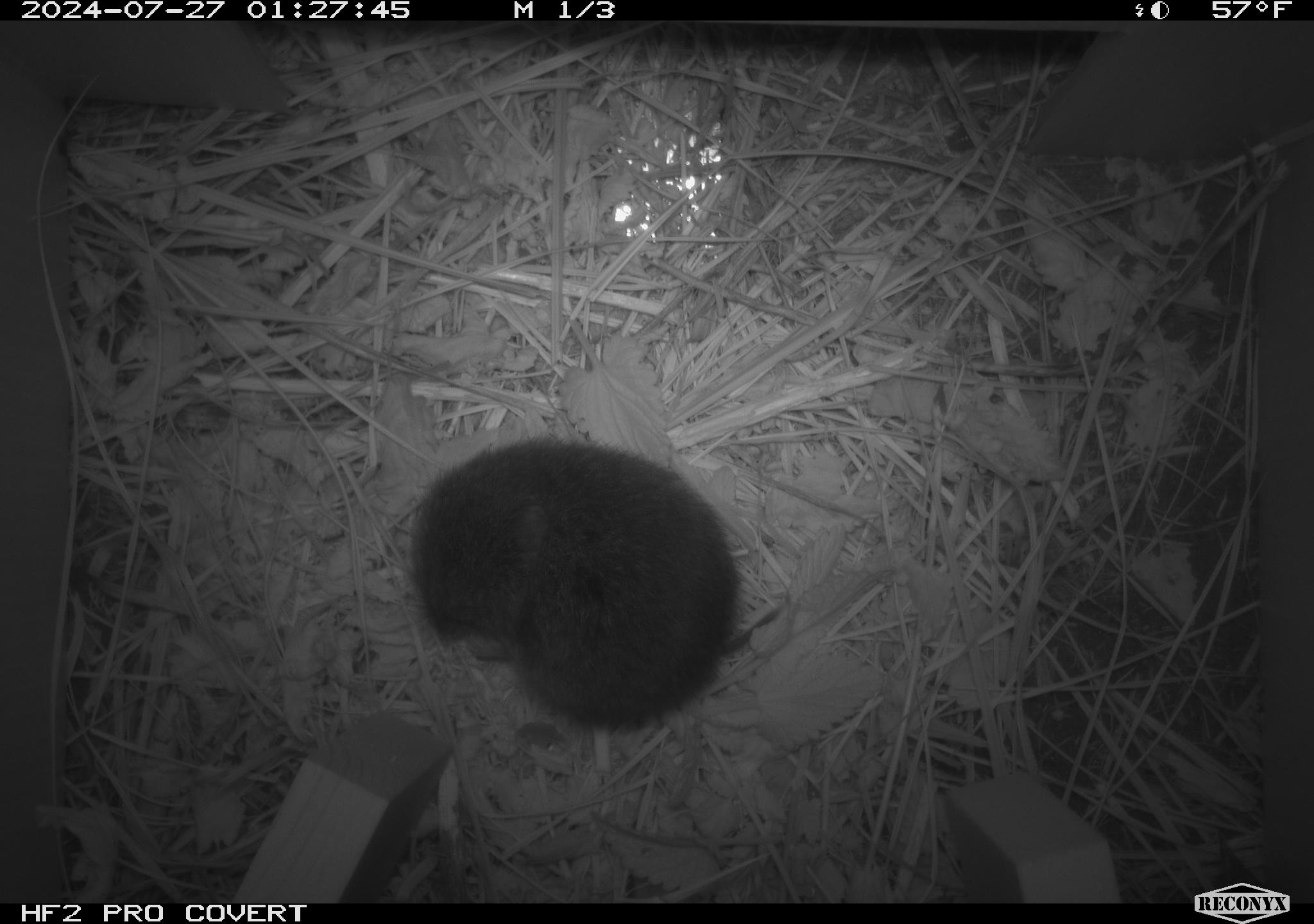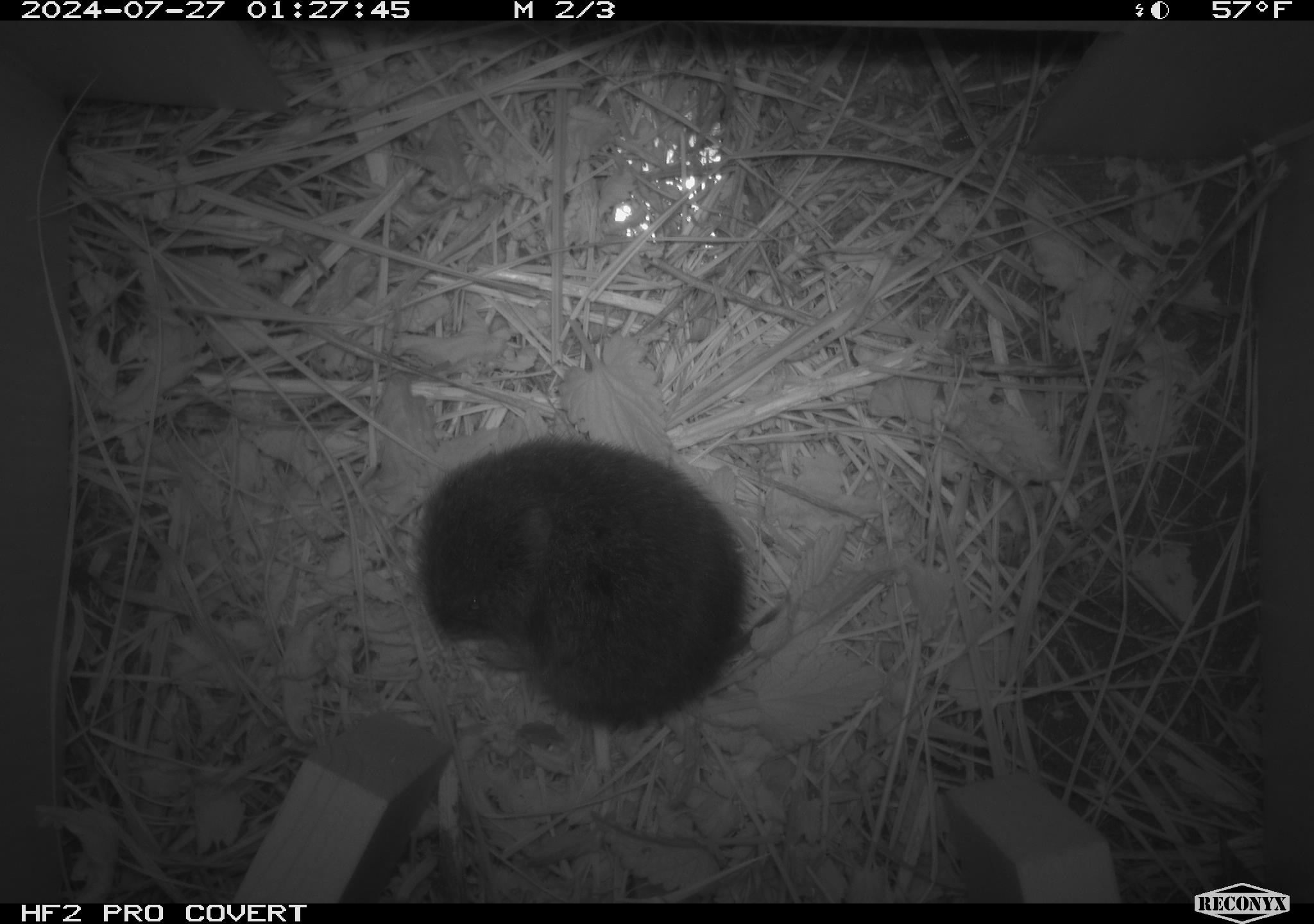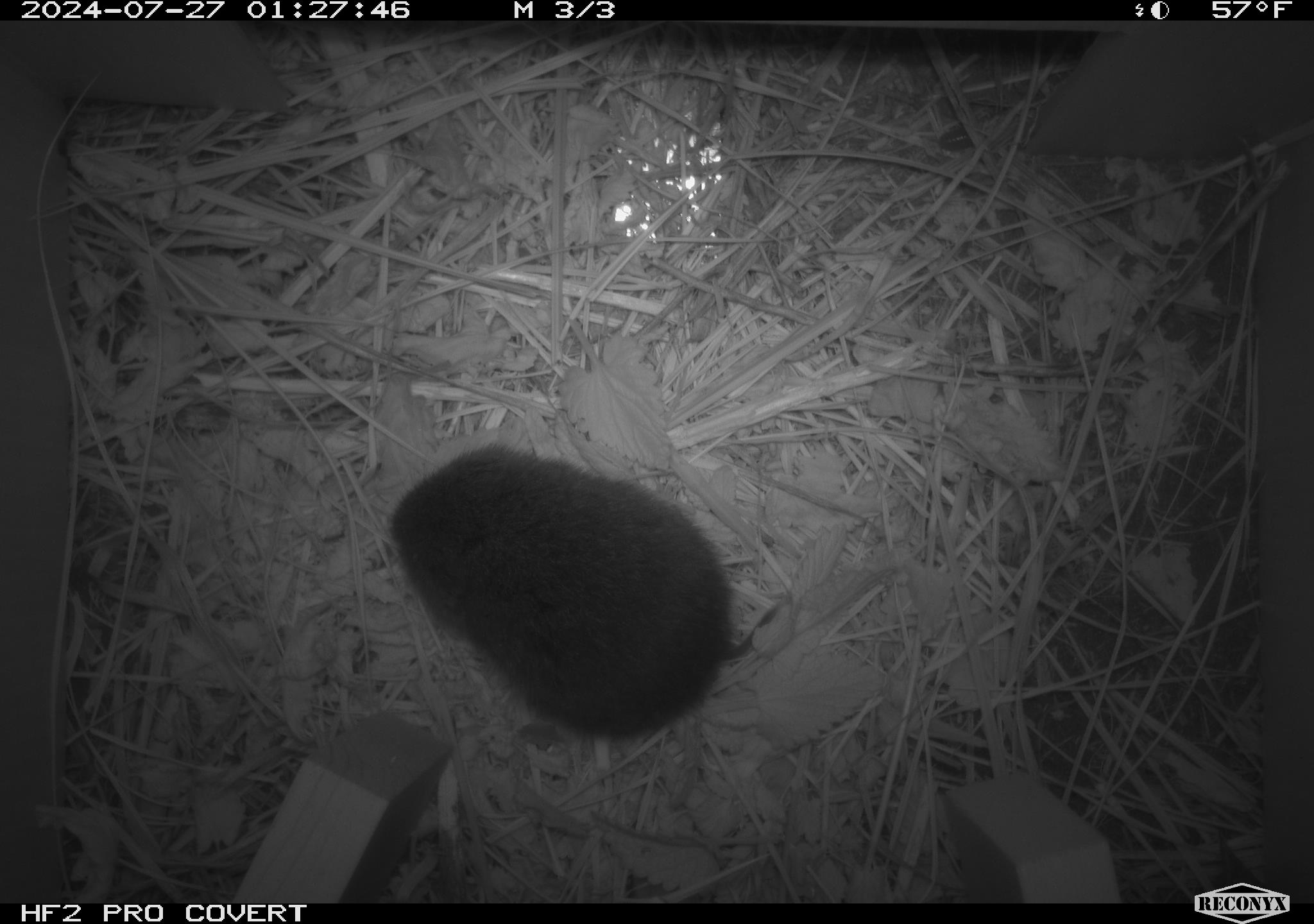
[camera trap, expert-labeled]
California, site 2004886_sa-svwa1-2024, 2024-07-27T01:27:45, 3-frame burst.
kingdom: Animalia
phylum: Chordata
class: Mammalia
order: Rodentia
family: Cricetidae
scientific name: Arvicolinae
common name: voles, lemmings, and muskrats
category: arvicolinae subfamily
Arvicolinae subfamily (voles, lemmings, and muskrats) (Arvicolinae).